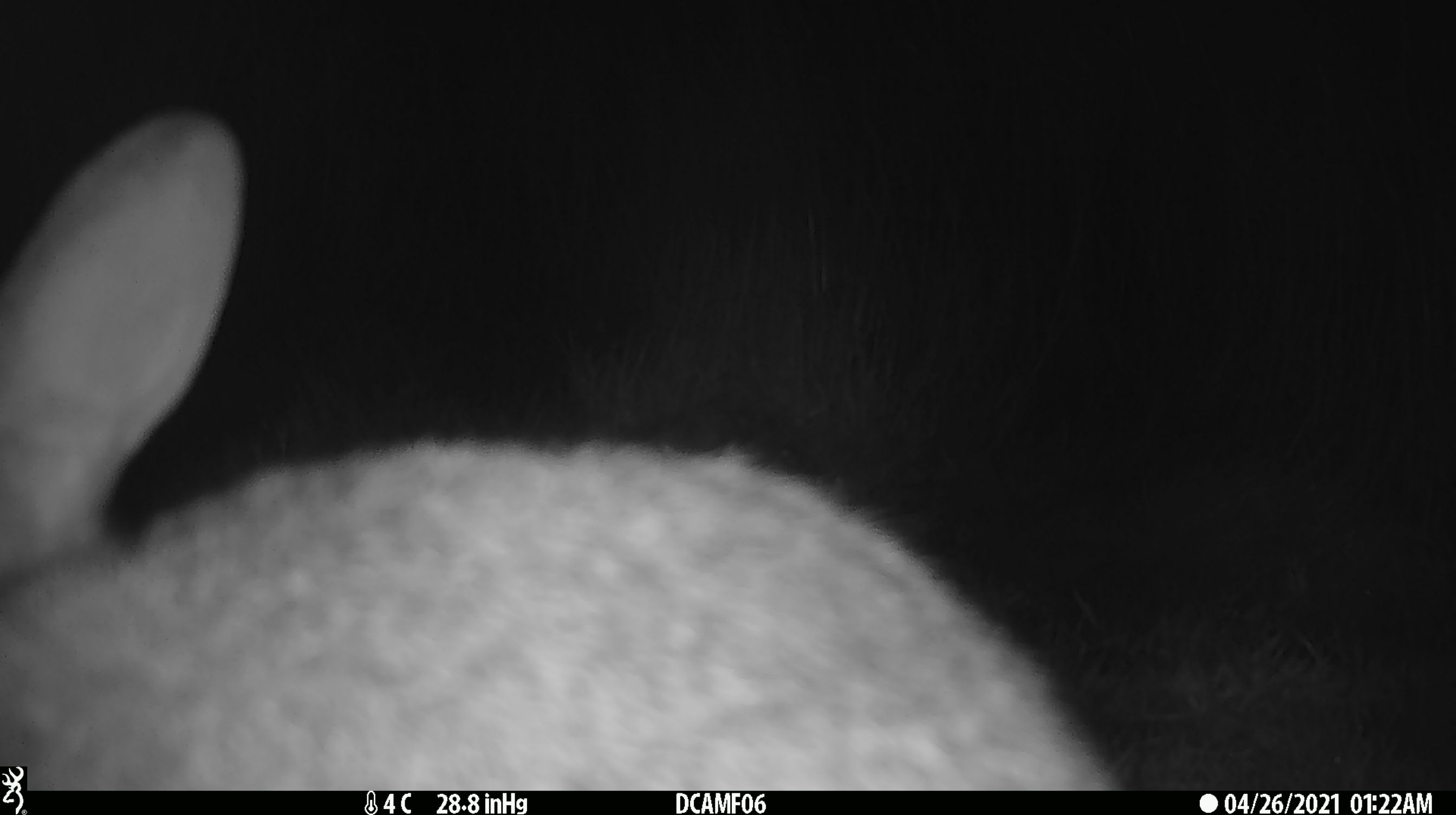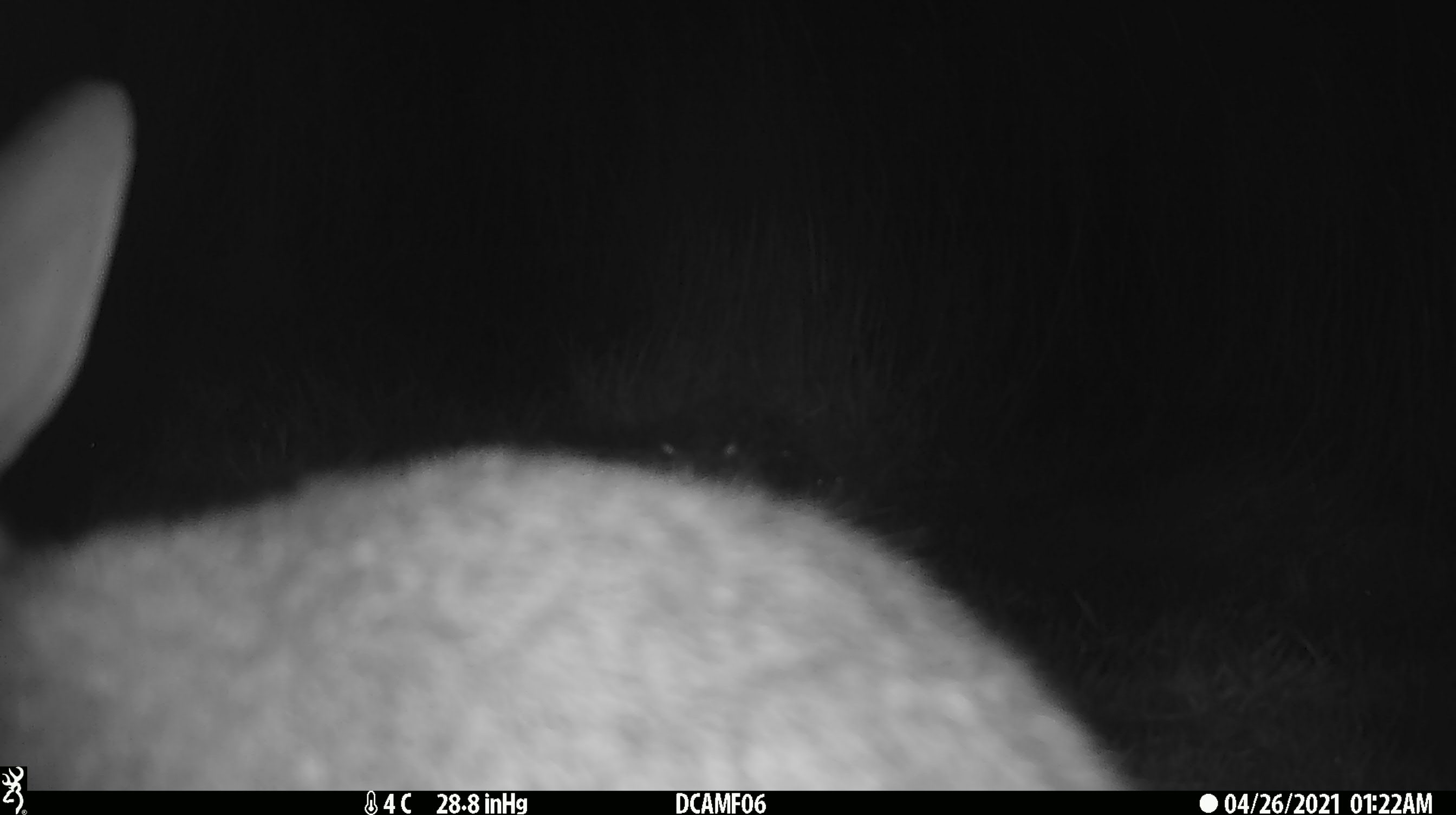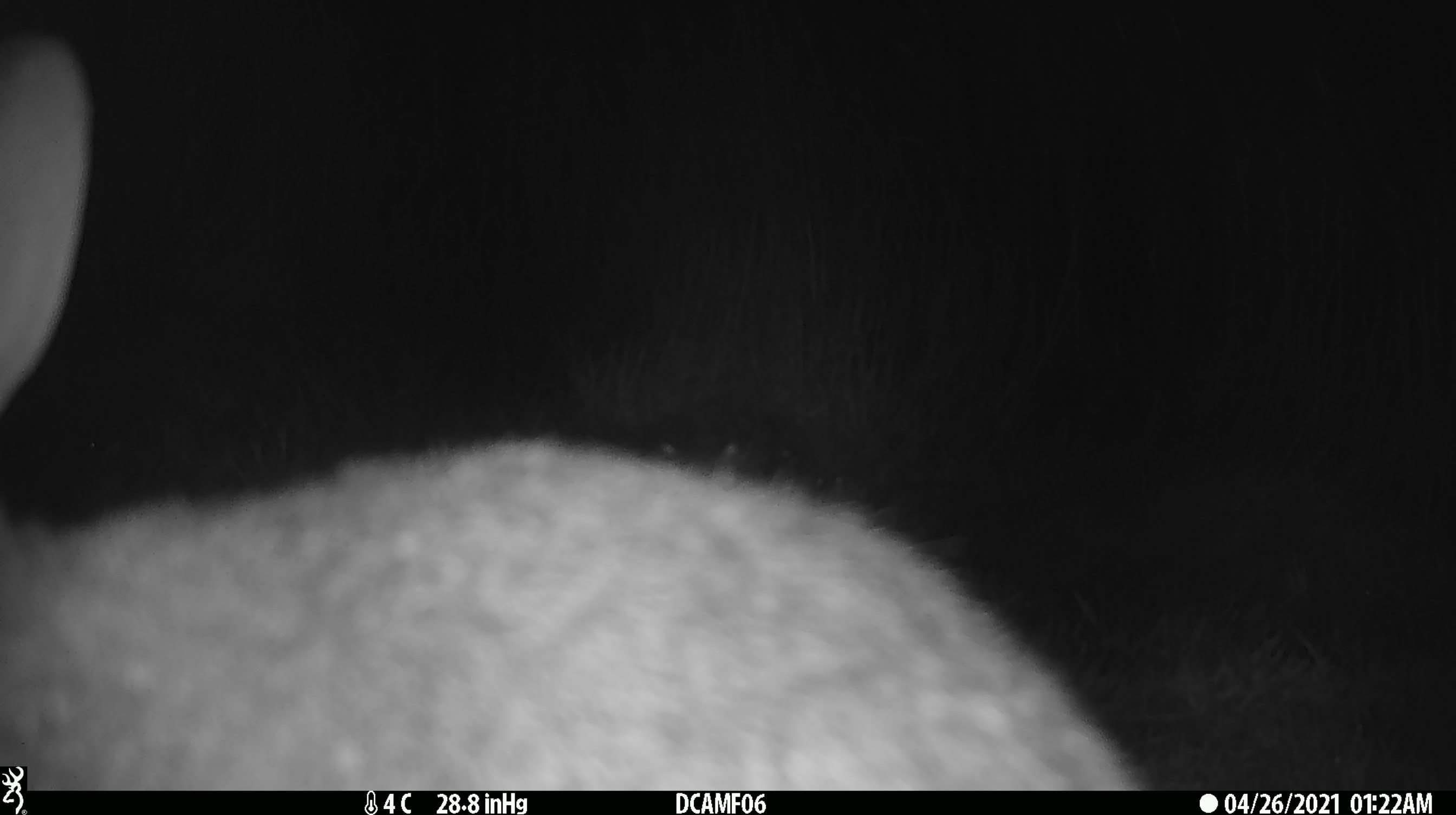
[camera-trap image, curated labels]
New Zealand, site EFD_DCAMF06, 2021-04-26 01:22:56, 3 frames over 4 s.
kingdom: Animalia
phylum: Chordata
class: Mammalia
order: Lagomorpha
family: Leporidae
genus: Lepus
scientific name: Lepus europaeus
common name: brown hare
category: hare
Hare (brown hare) (Lepus europaeus).